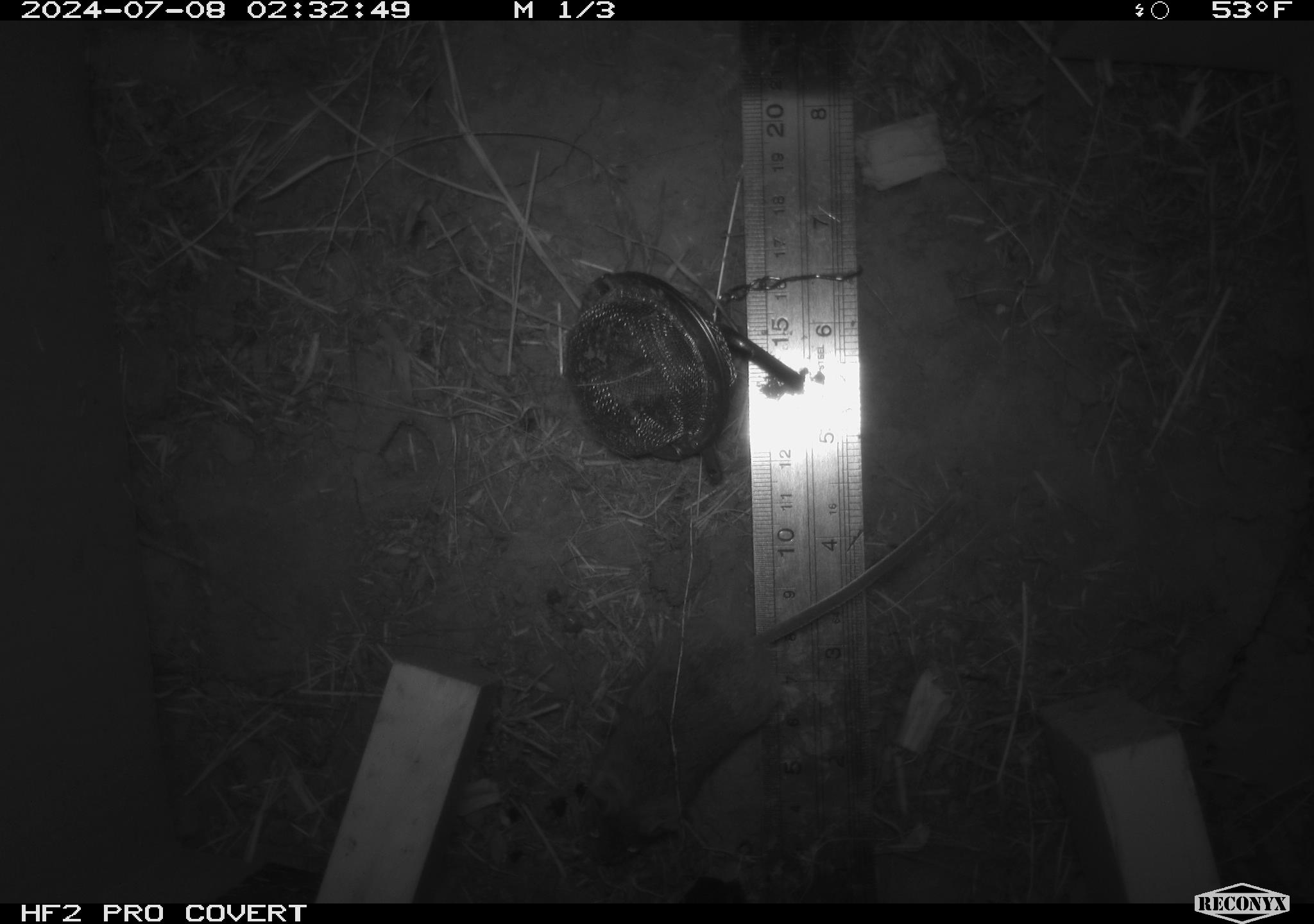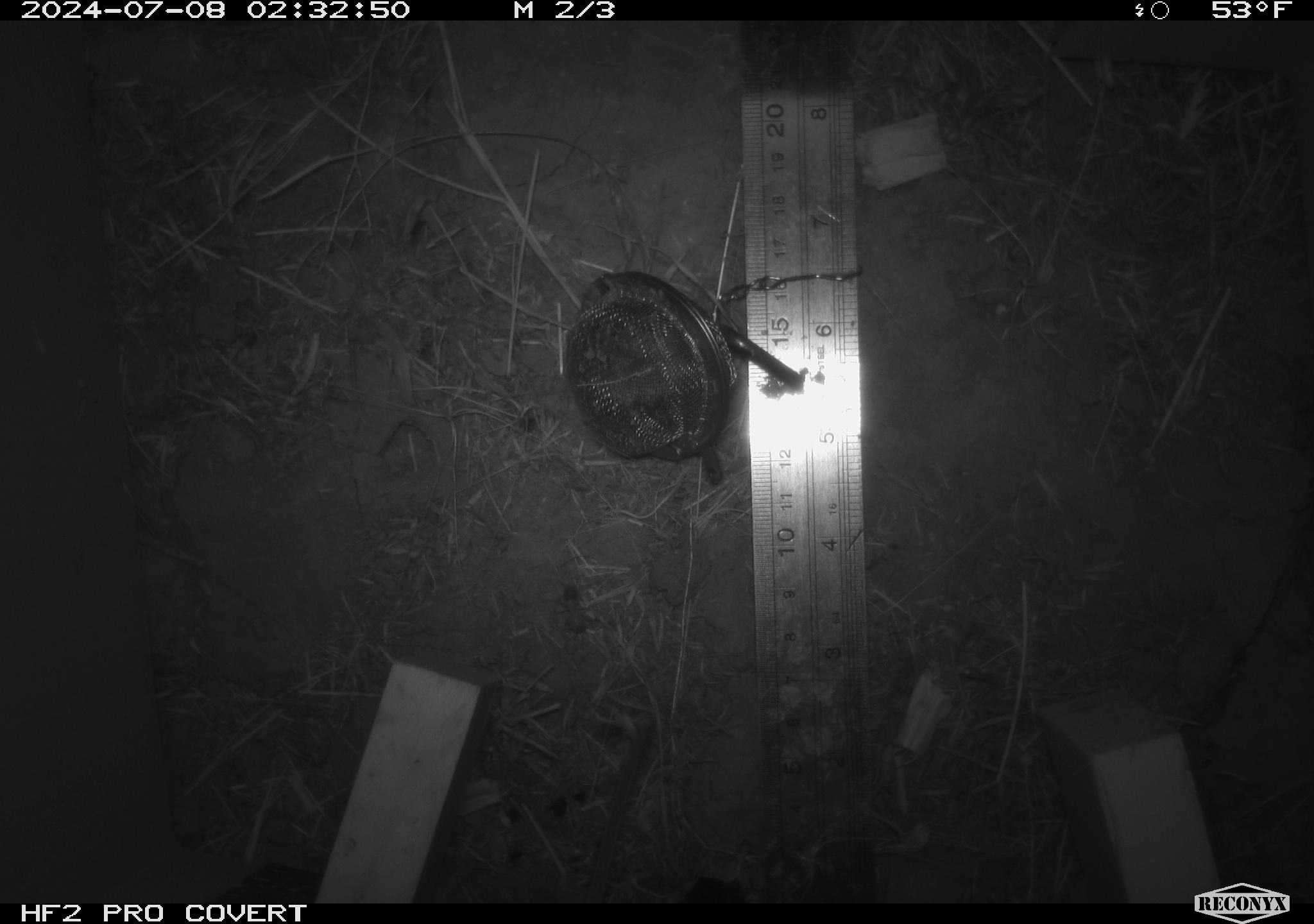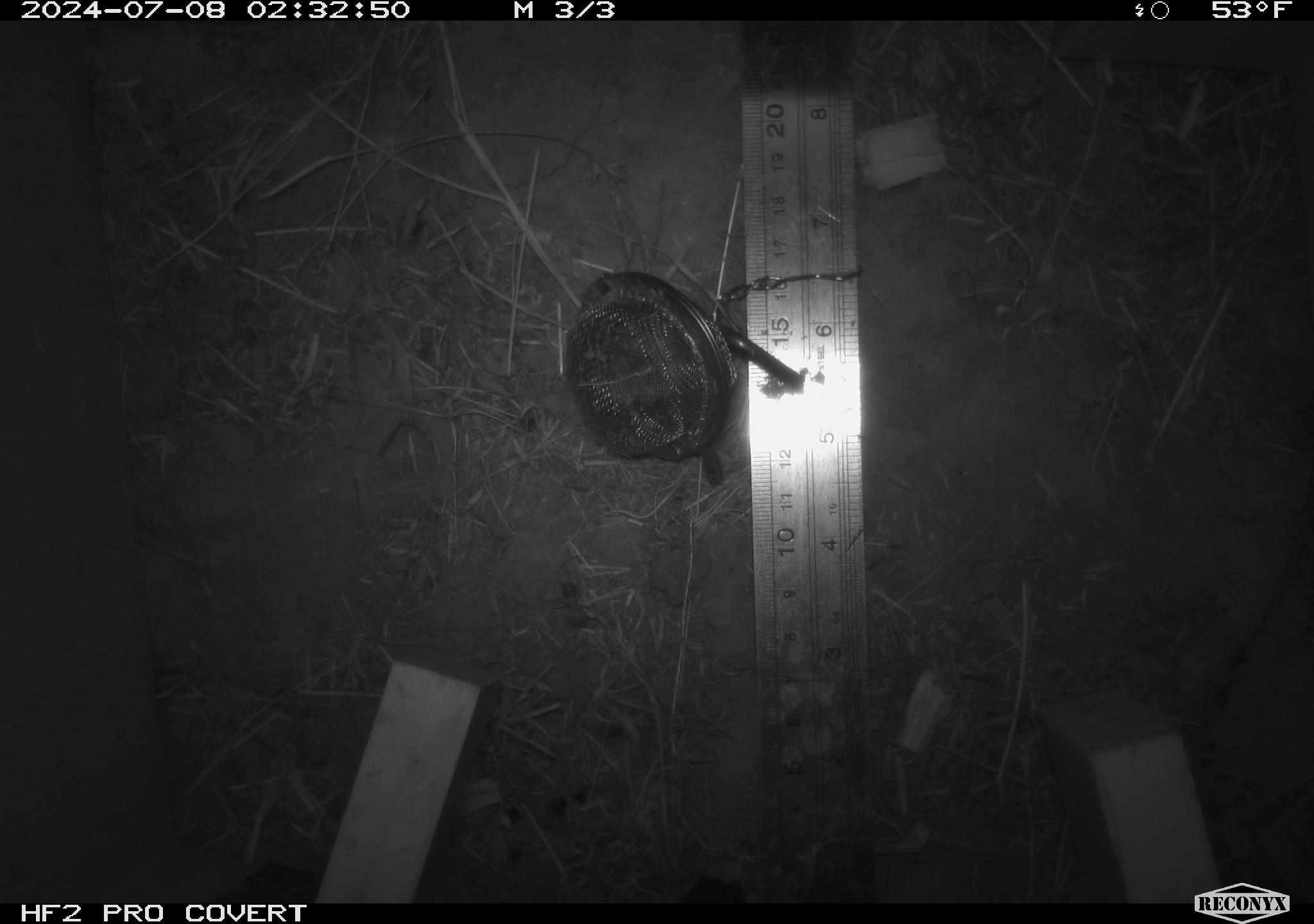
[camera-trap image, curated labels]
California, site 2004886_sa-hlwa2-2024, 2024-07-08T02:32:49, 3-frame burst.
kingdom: Animalia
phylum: Chordata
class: Mammalia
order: Rodentia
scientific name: Rodentia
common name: mouse species